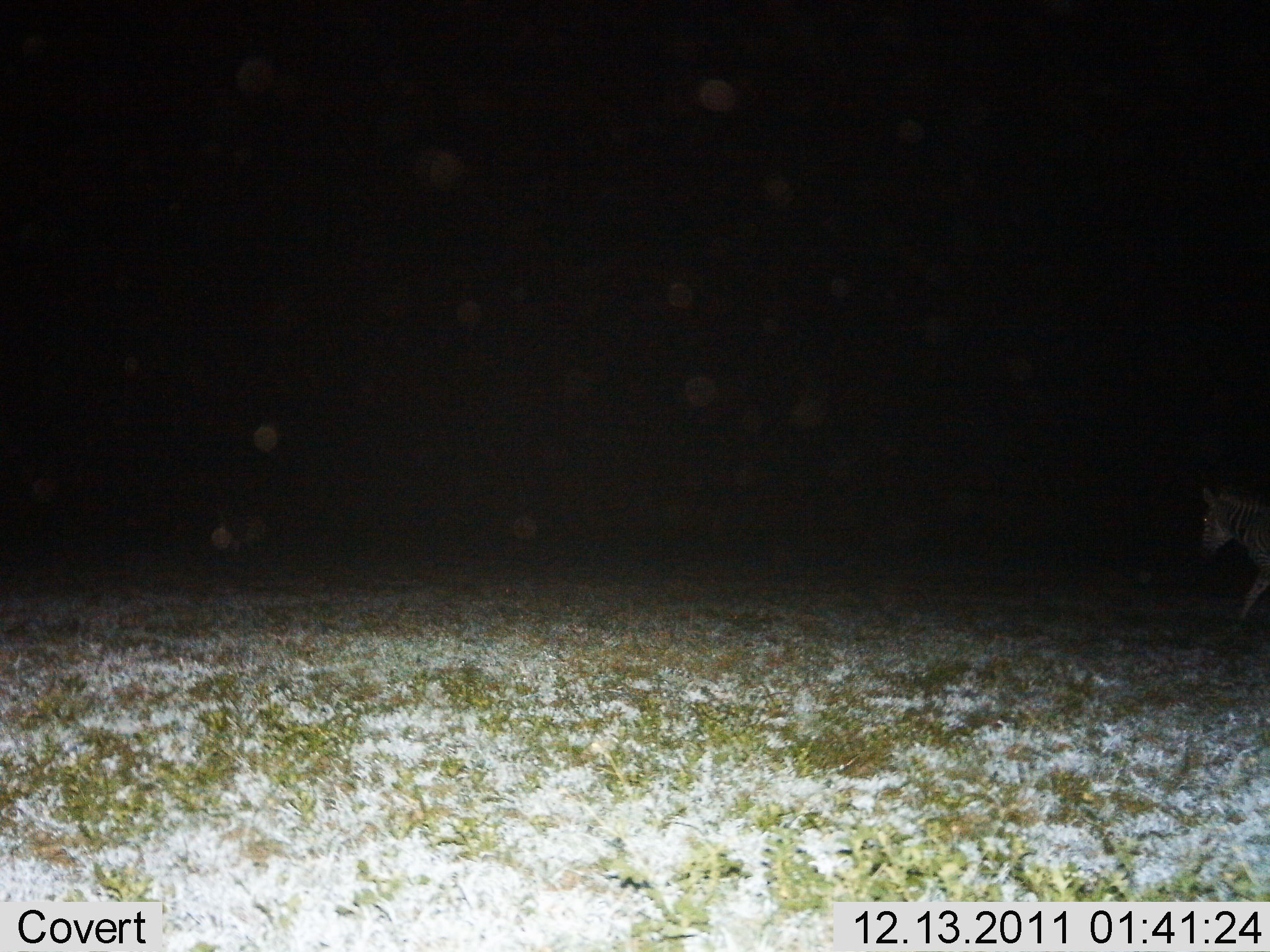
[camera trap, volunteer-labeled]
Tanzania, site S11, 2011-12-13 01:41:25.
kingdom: Animalia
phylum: Chordata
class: Mammalia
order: Perissodactyla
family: Equidae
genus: Equus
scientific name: Equus quagga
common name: plains zebra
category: zebra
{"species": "zebra (plains zebra) (Equus quagga)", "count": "1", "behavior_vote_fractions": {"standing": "50%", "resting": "0%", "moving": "67%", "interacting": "0%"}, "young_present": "0%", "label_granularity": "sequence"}